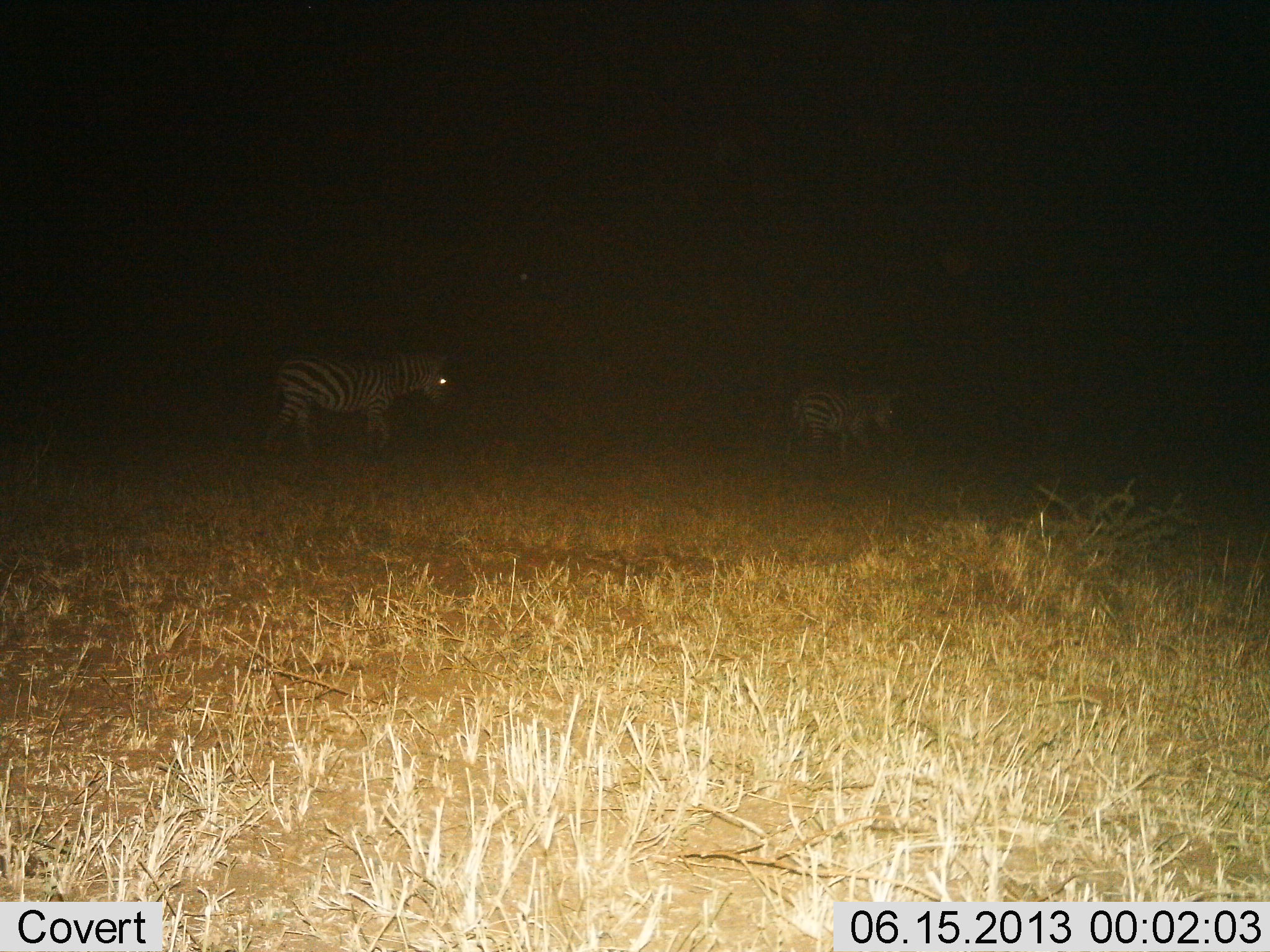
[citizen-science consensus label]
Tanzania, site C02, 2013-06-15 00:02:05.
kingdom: Animalia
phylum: Chordata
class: Mammalia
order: Perissodactyla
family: Equidae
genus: Equus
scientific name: Equus quagga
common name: plains zebra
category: zebra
Zebra (plains zebra) (Equus quagga), count 2. Behavior (volunteer vote fractions): standing 21%, resting 0%, moving 89%, interacting 0%. Young present (vote fraction): 5%. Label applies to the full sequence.